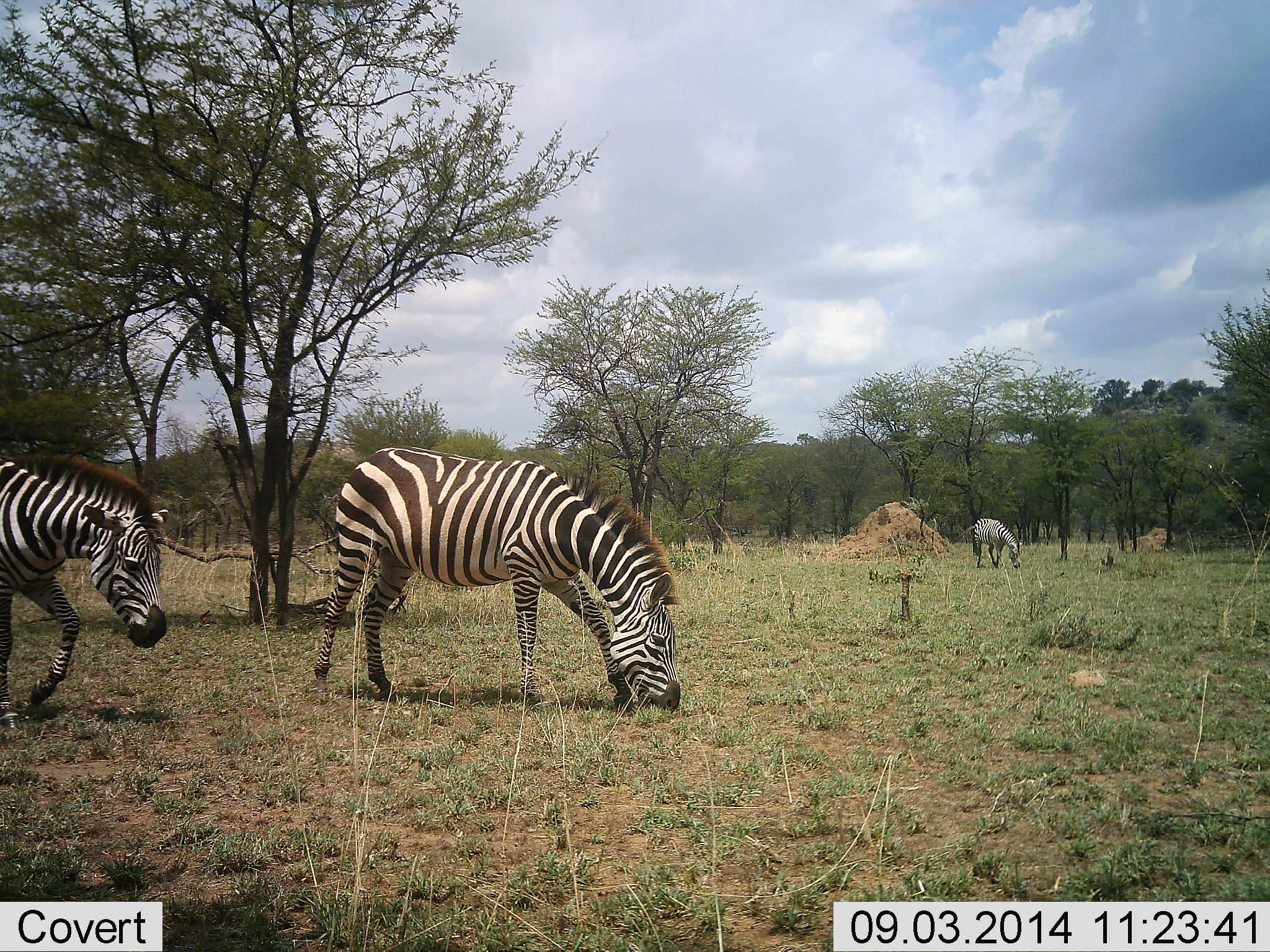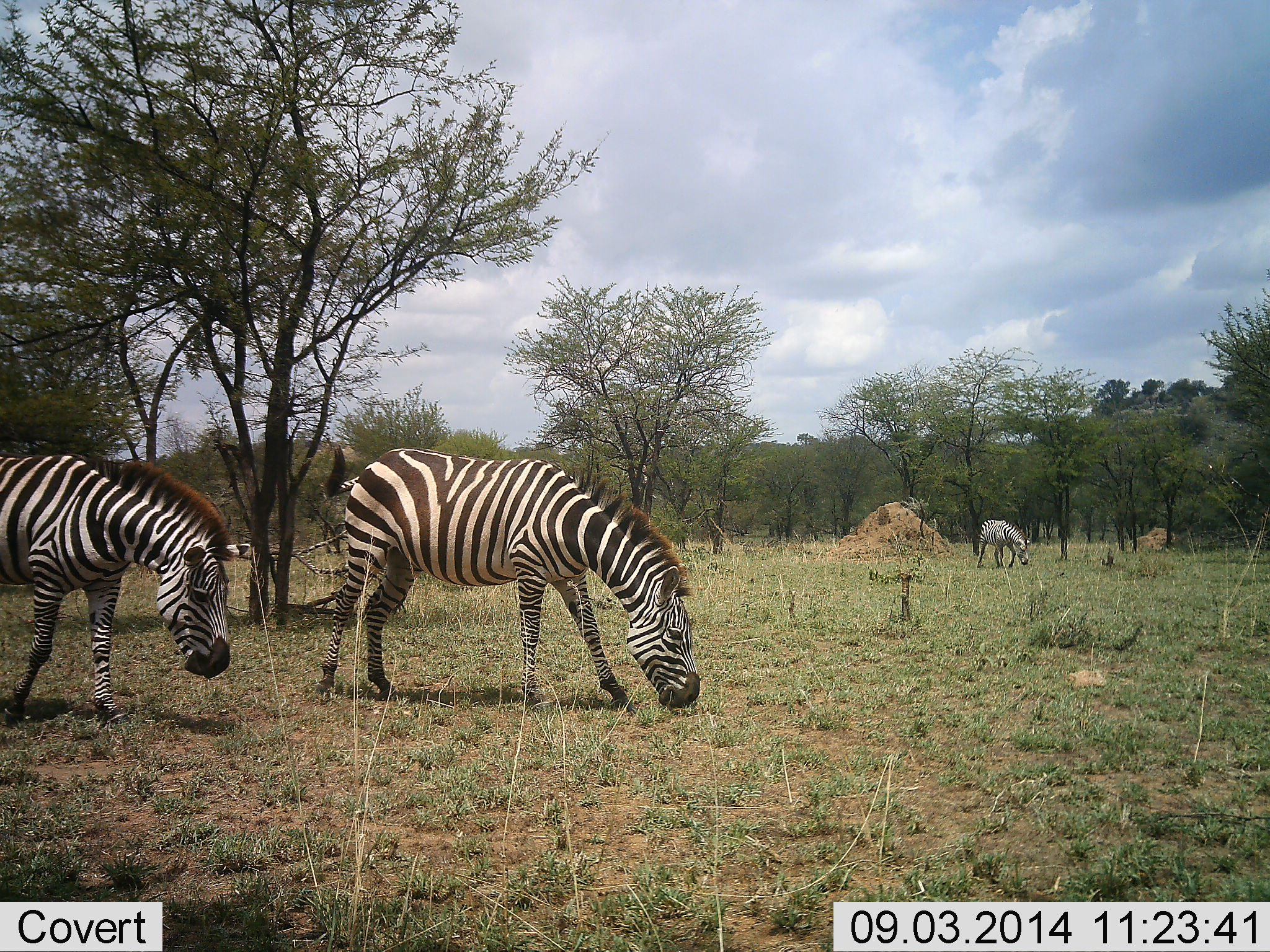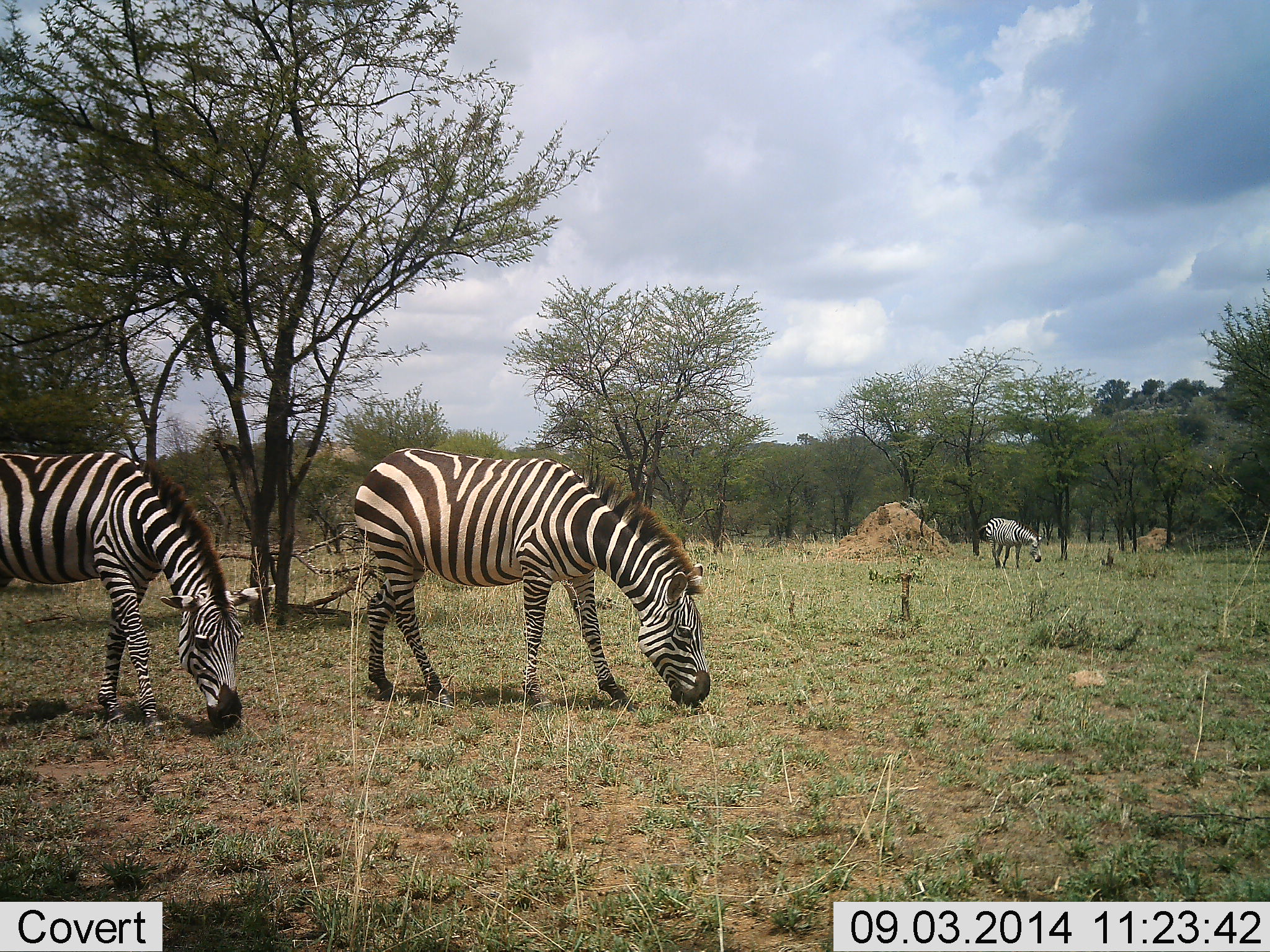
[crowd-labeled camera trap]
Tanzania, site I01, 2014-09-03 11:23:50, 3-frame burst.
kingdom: Animalia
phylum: Chordata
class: Mammalia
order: Perissodactyla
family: Equidae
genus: Equus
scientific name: Equus quagga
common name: plains zebra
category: zebra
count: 3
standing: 0%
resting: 0%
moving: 50%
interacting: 0%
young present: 10%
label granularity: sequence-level